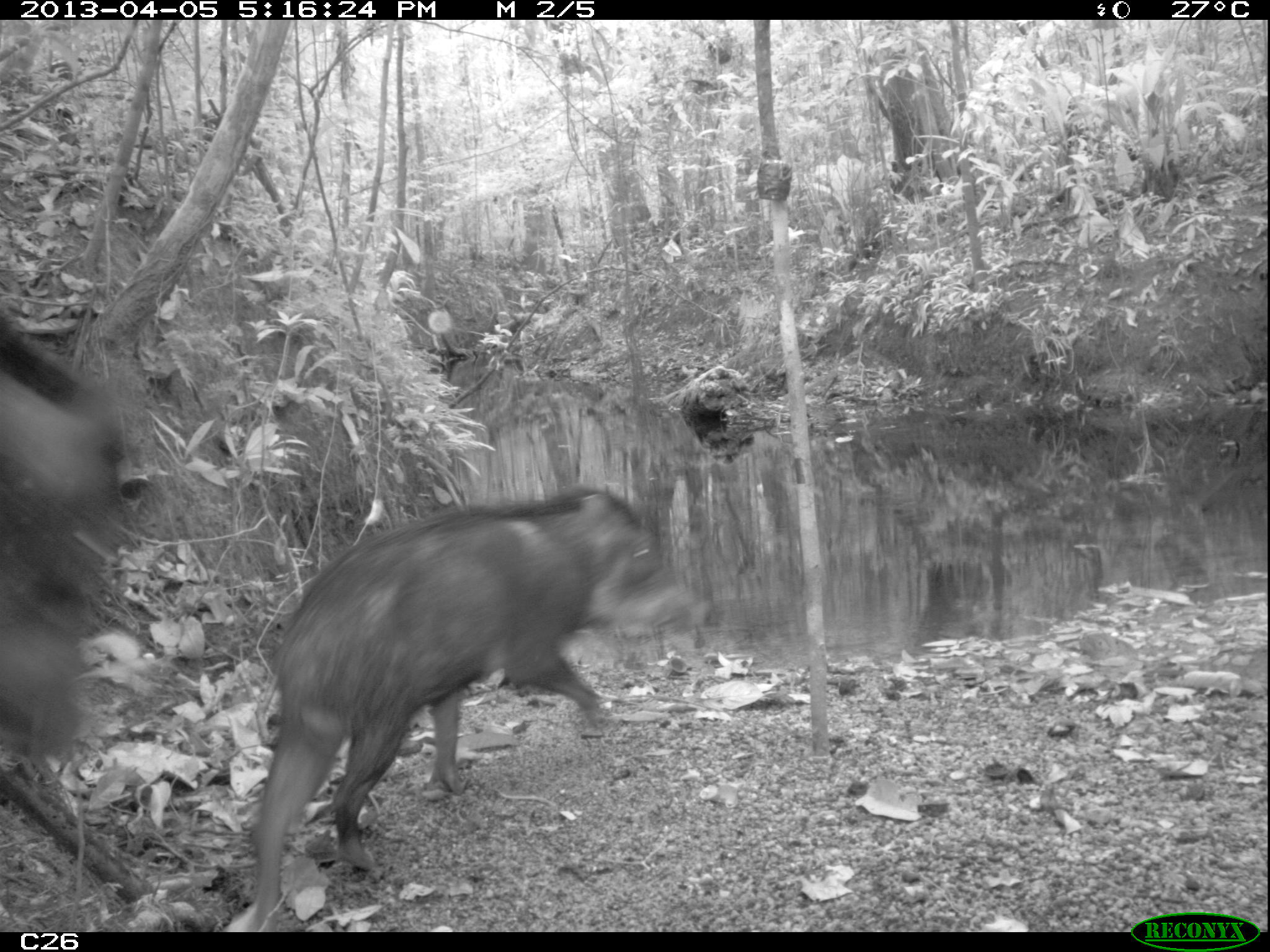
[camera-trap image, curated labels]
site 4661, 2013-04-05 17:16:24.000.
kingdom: Animalia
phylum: Chordata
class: Mammalia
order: Artiodactyla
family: Tayassuidae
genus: Tayassu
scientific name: Tayassu pecari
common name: white-lipped peccary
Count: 6.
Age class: adult.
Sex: male.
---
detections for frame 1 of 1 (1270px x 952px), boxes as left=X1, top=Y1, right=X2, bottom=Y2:
tayassu pecari: left=239, top=484, right=656, bottom=926; left=2, top=310, right=152, bottom=776